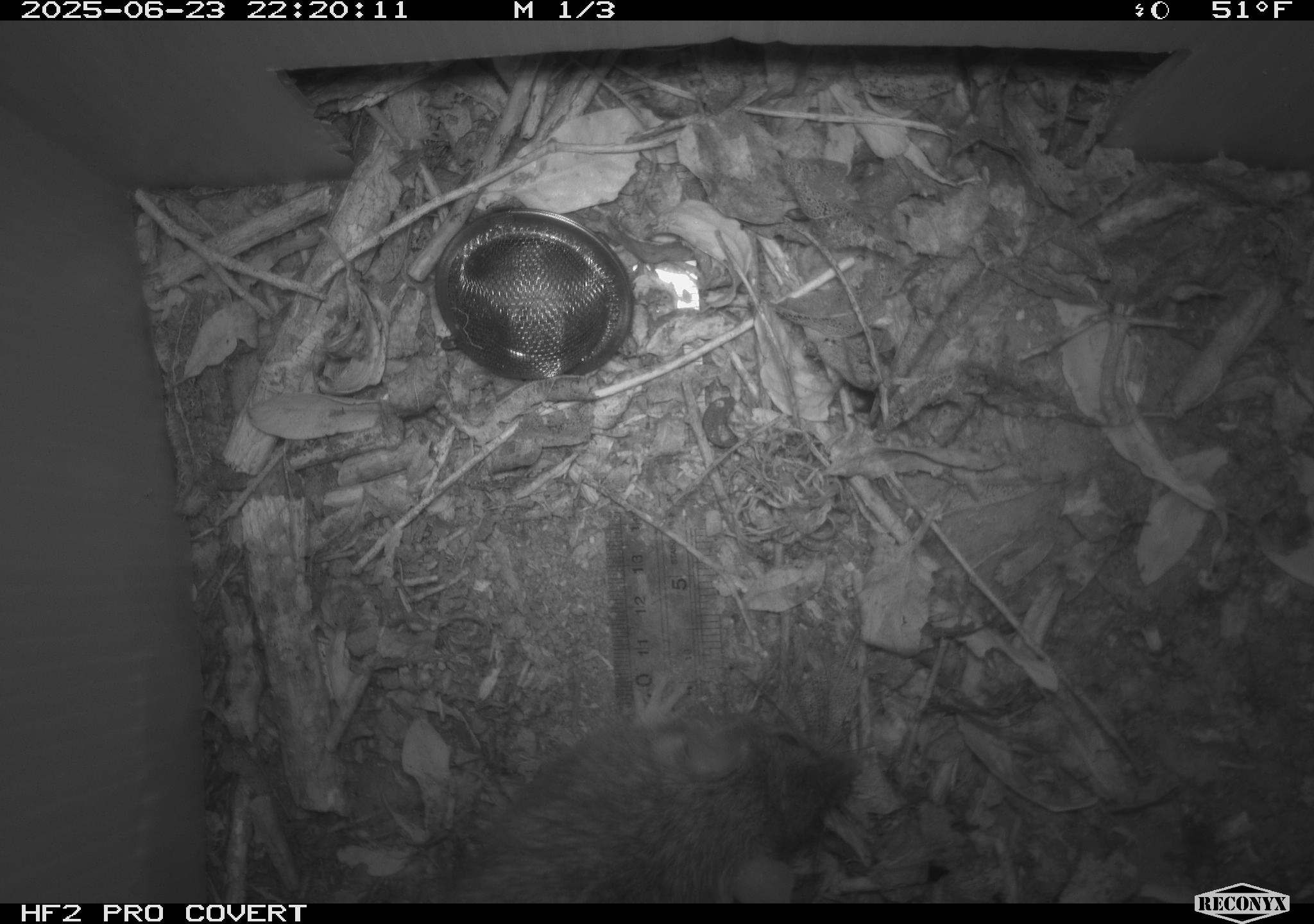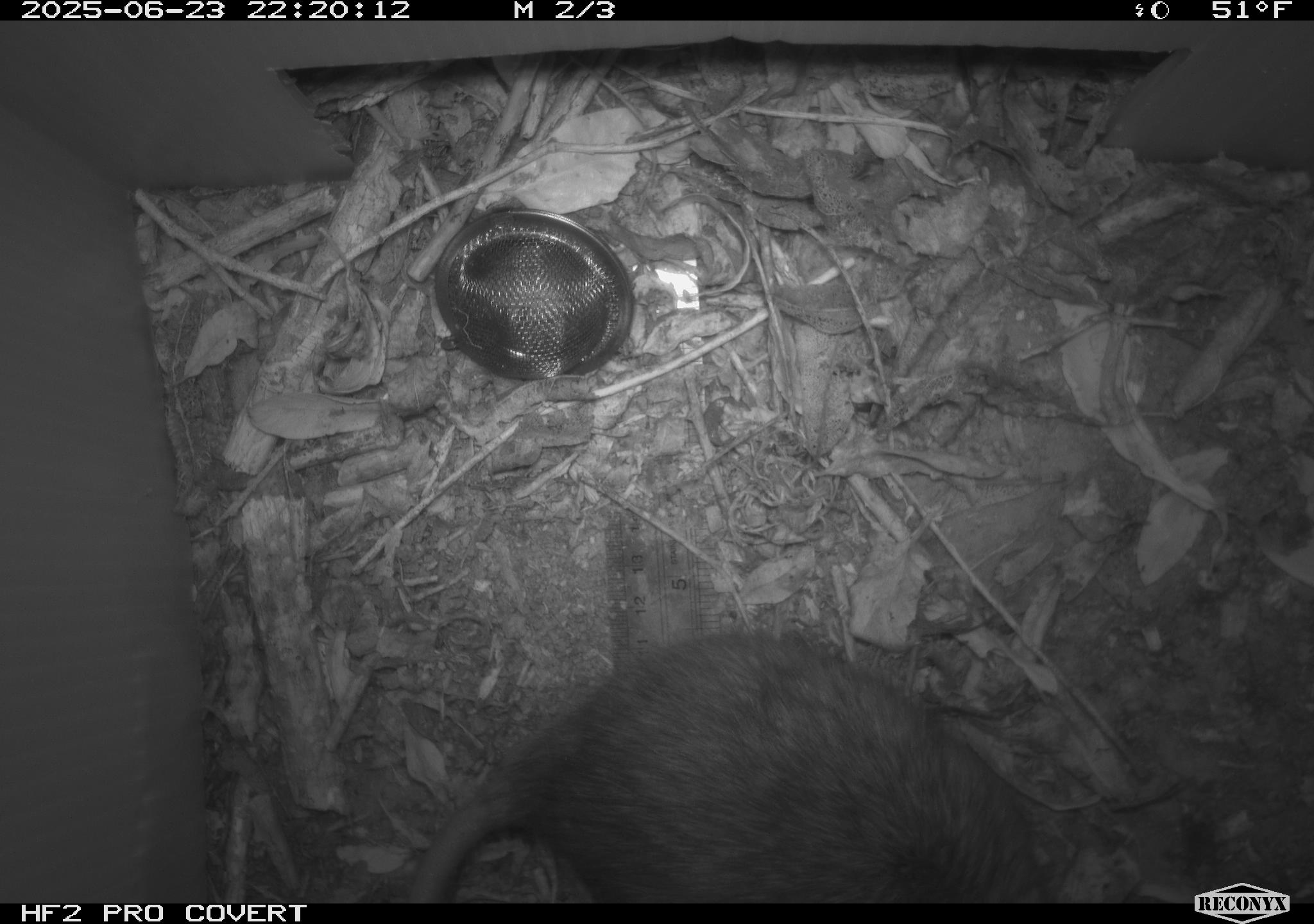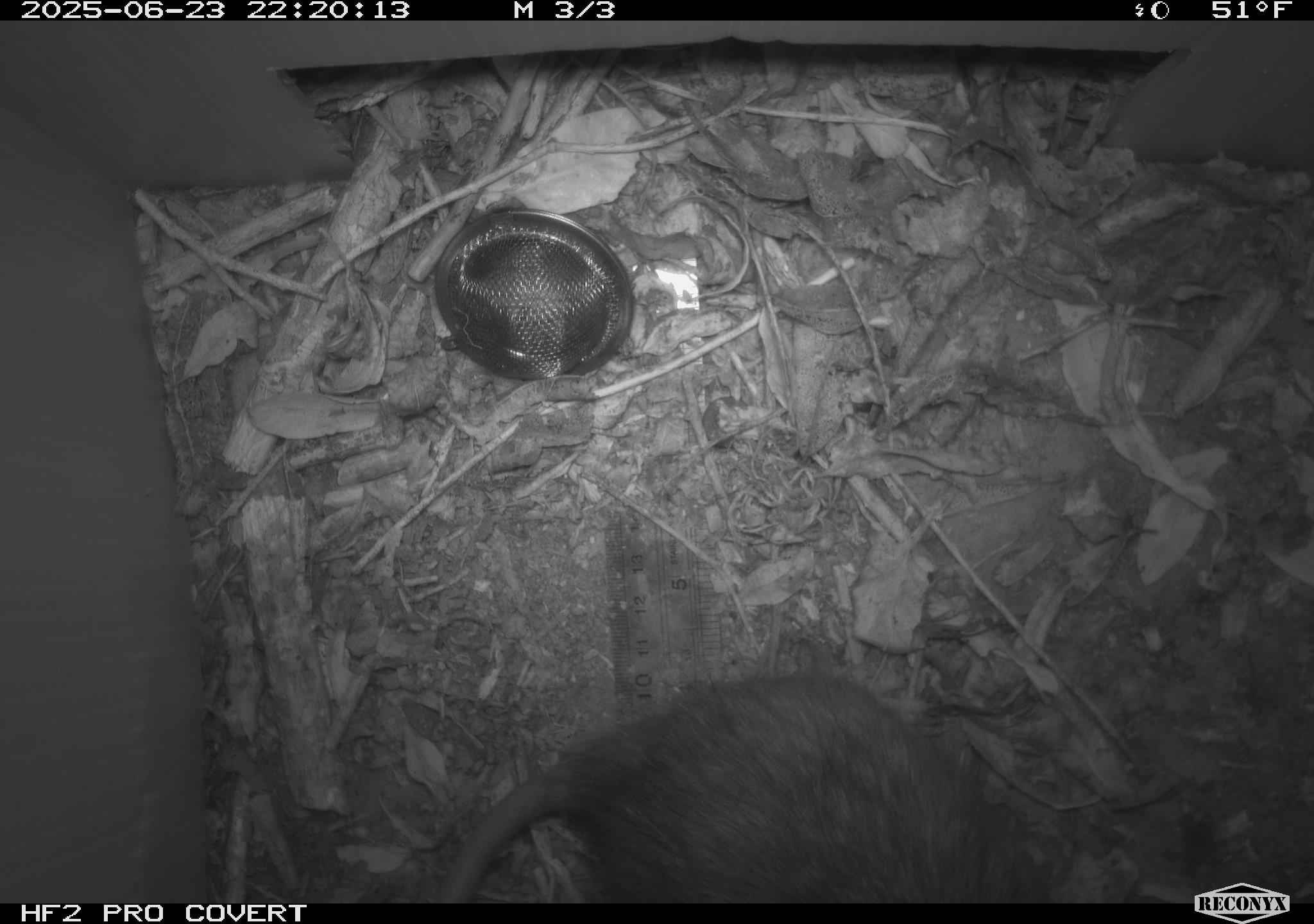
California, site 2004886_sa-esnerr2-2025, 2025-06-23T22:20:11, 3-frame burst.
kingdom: Animalia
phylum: Chordata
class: Mammalia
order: Rodentia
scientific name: Rodentia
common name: rodent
Rodent (Rodentia).